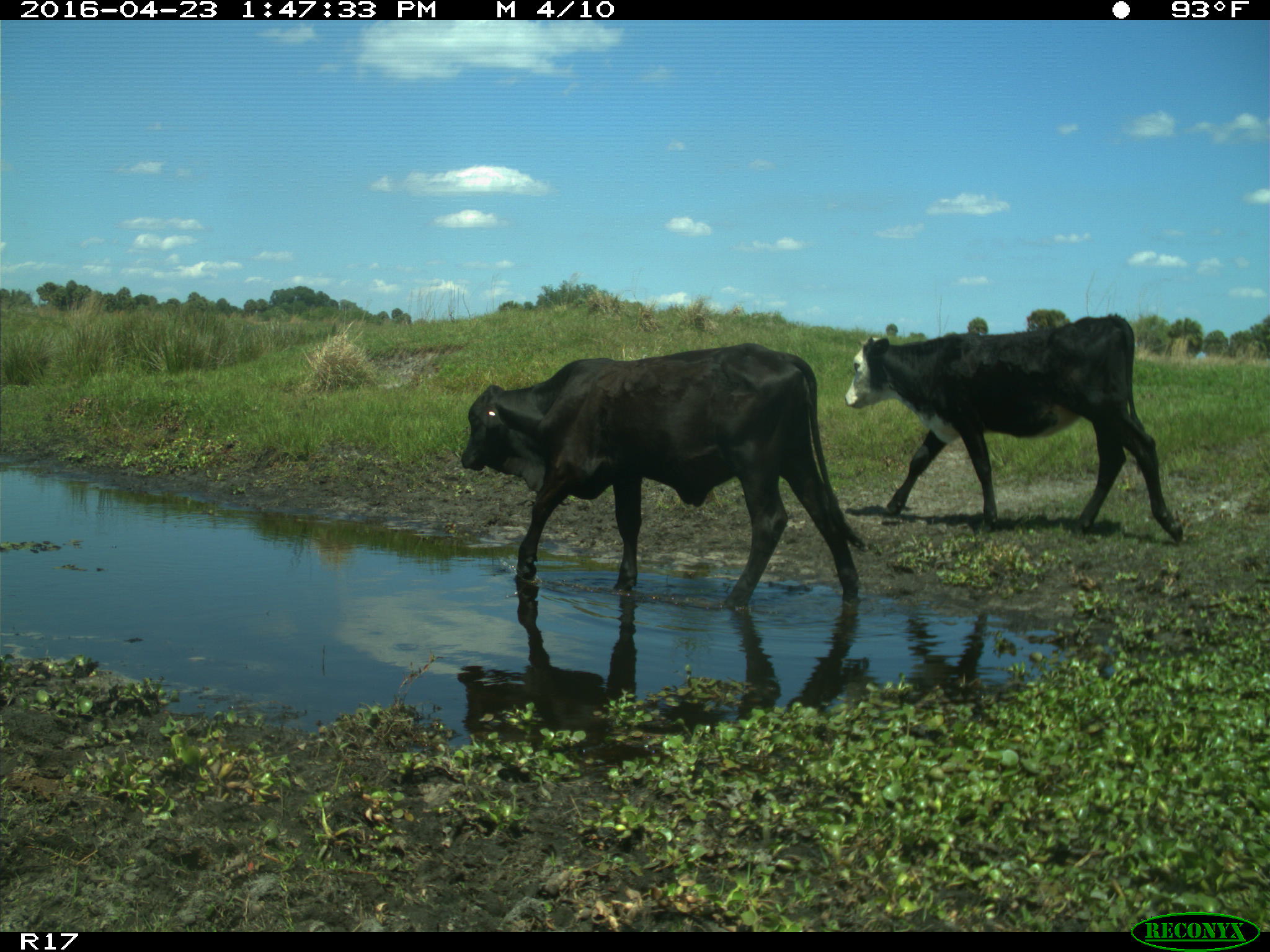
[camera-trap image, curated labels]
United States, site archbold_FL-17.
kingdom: Animalia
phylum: Chordata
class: Mammalia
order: Artiodactyla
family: Bovidae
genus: Bos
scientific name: Bos taurus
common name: domestic cow